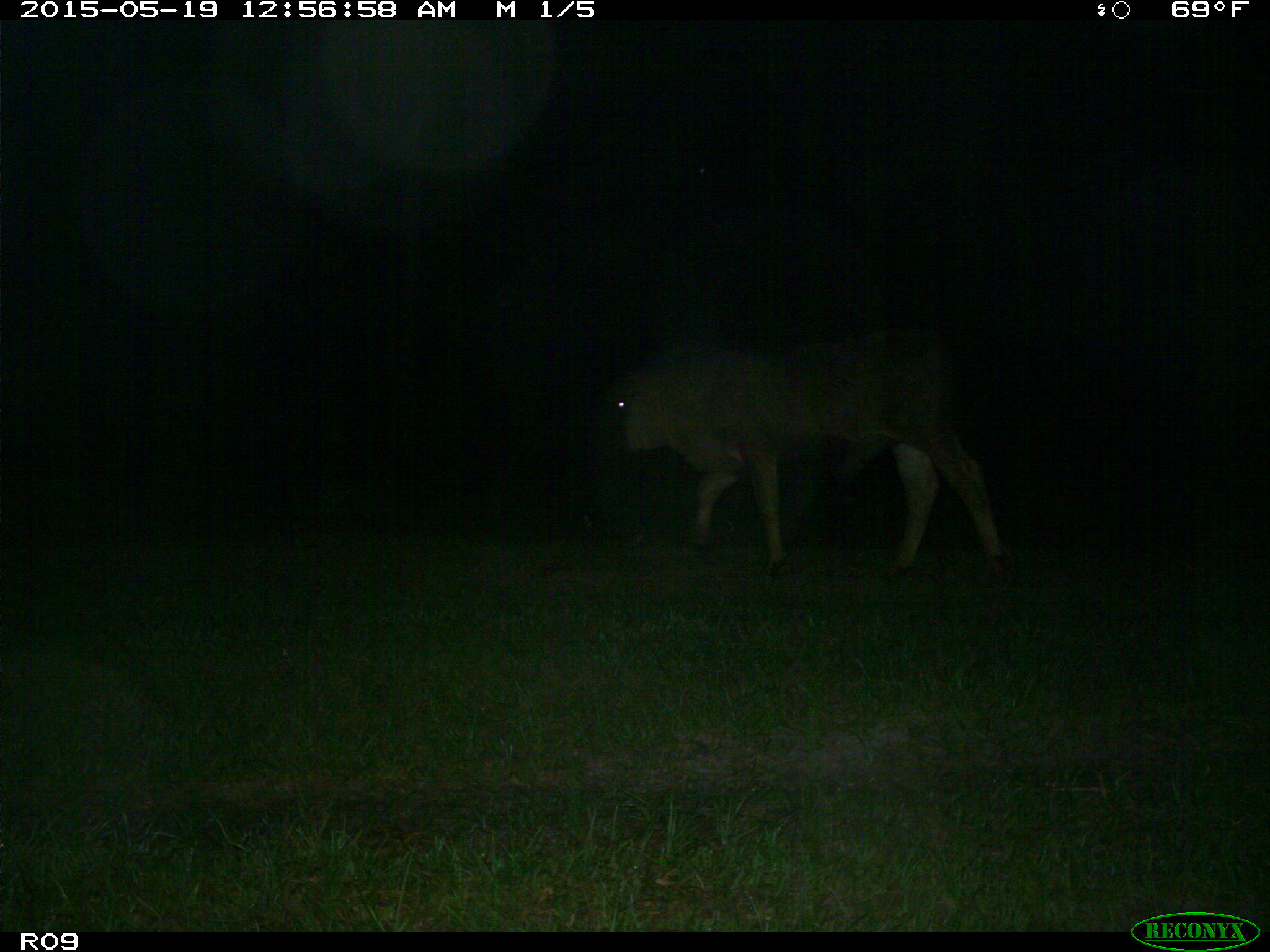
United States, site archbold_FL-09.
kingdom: Animalia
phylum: Chordata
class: Mammalia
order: Artiodactyla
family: Bovidae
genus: Bos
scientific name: Bos taurus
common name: domestic cow